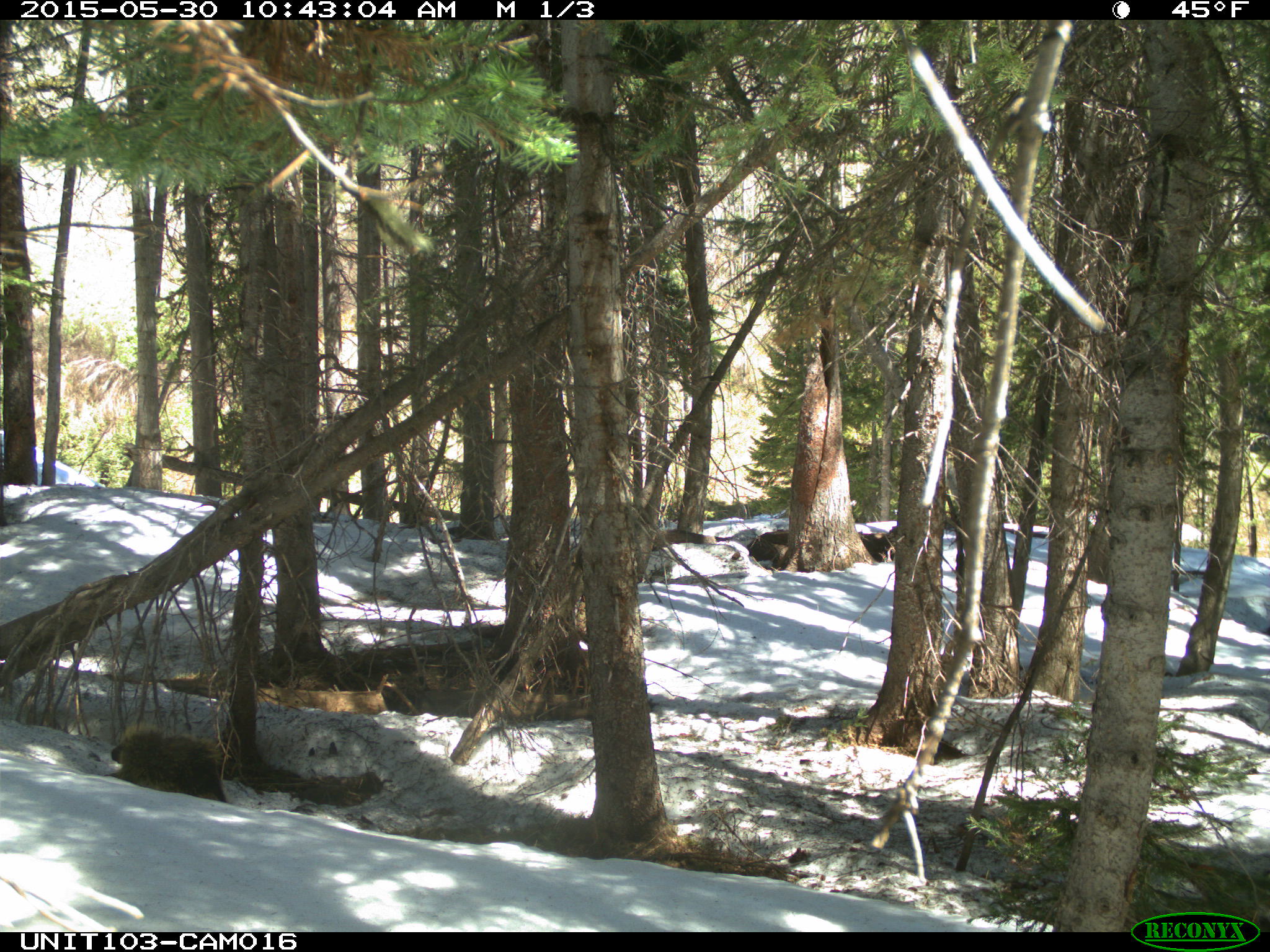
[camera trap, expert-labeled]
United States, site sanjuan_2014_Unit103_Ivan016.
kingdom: Animalia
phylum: Chordata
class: Mammalia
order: Rodentia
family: Erethizontidae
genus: Erethizon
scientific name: Erethizon dorsatum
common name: north american porcupine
Erethizon dorsatum (north american porcupine).